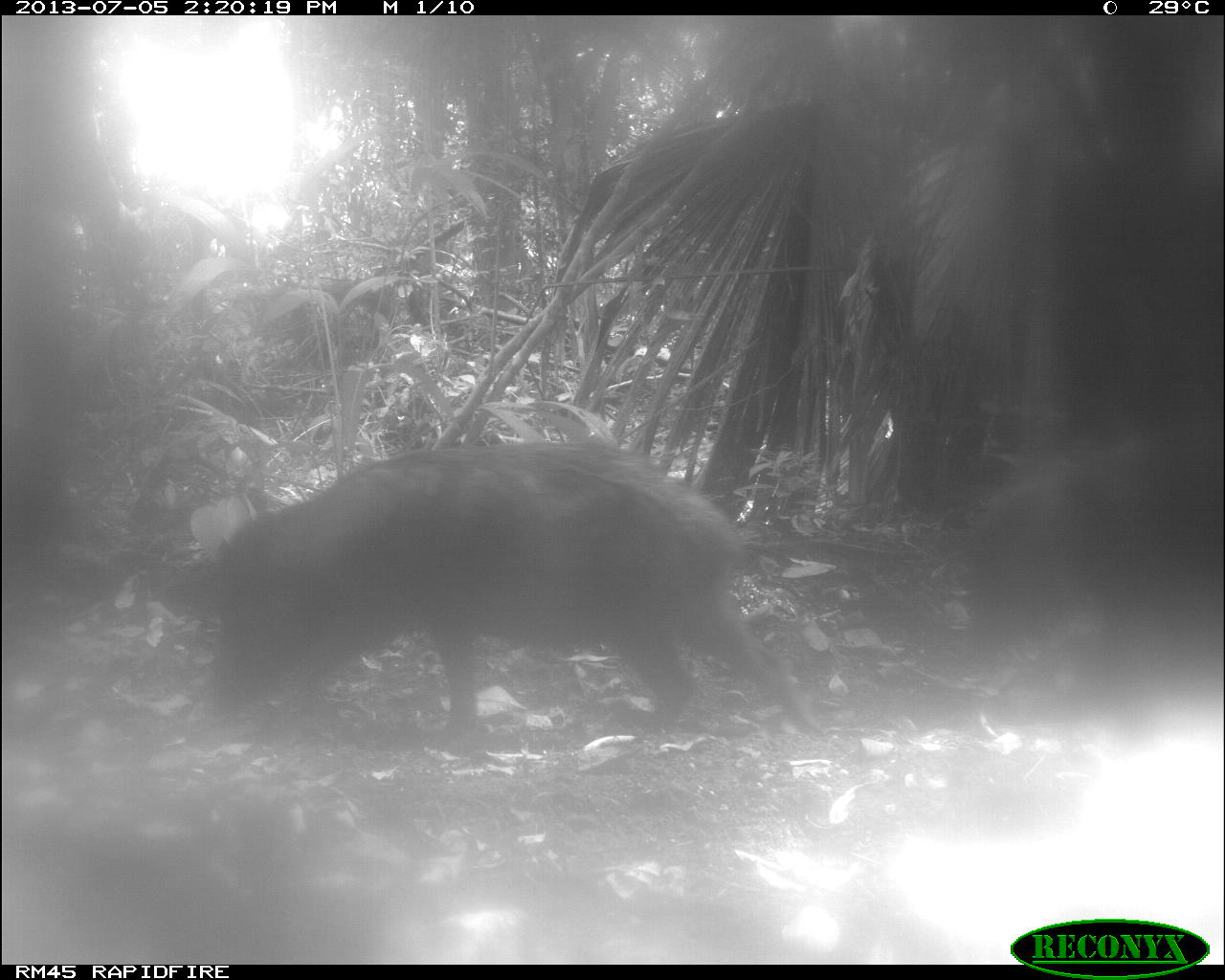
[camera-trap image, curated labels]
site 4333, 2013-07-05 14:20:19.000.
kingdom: Animalia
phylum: Chordata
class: Mammalia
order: Artiodactyla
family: Tayassuidae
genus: Tayassu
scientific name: Tayassu pecari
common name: white-lipped peccary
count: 2